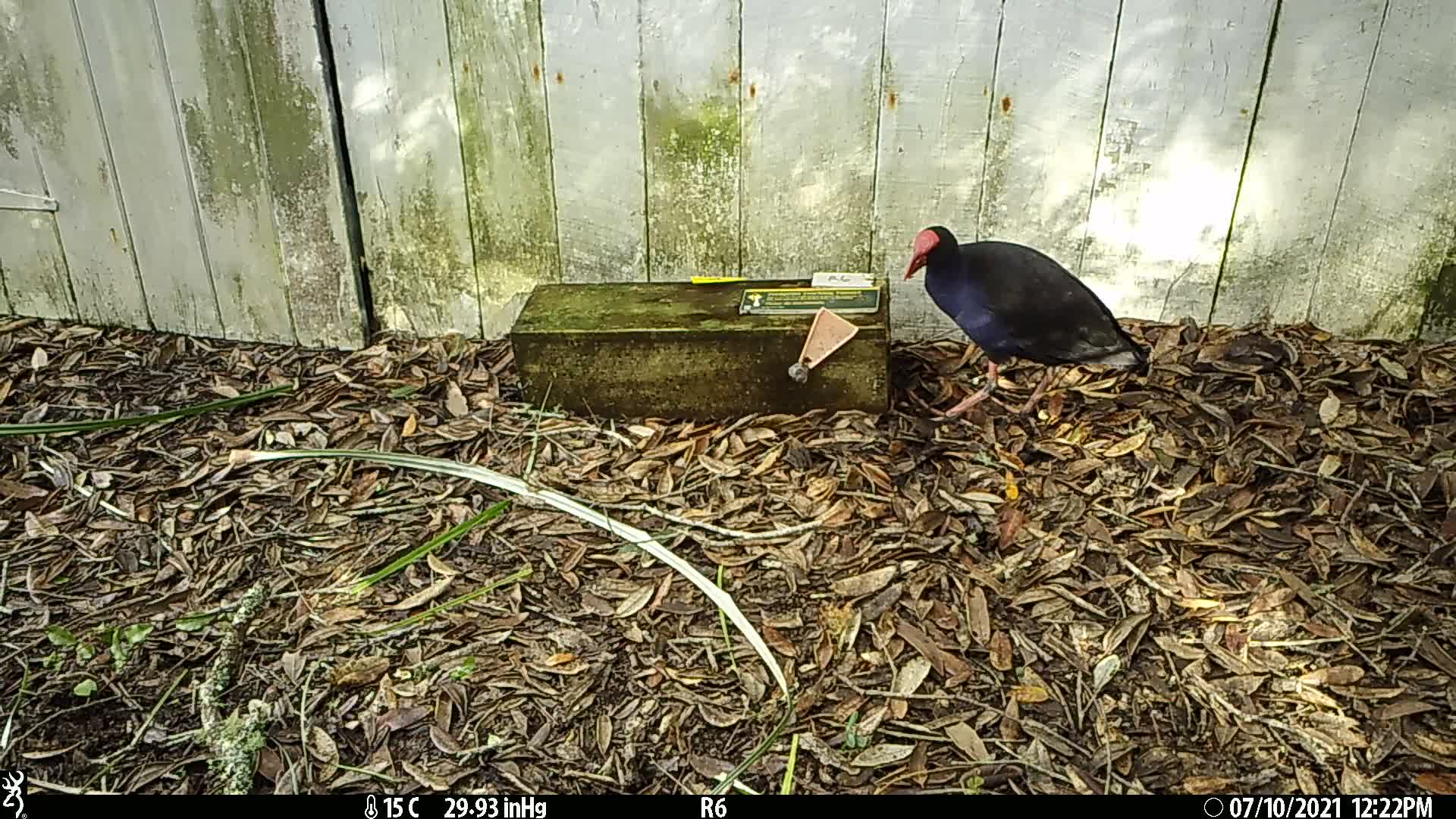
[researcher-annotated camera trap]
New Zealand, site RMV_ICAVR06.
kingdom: Animalia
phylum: Chordata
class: Aves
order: Gruiformes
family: Rallidae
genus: Porphyrio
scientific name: Porphyrio melanotus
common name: australasian swamphen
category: pukeko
Pukeko (australasian swamphen) (Porphyrio melanotus).